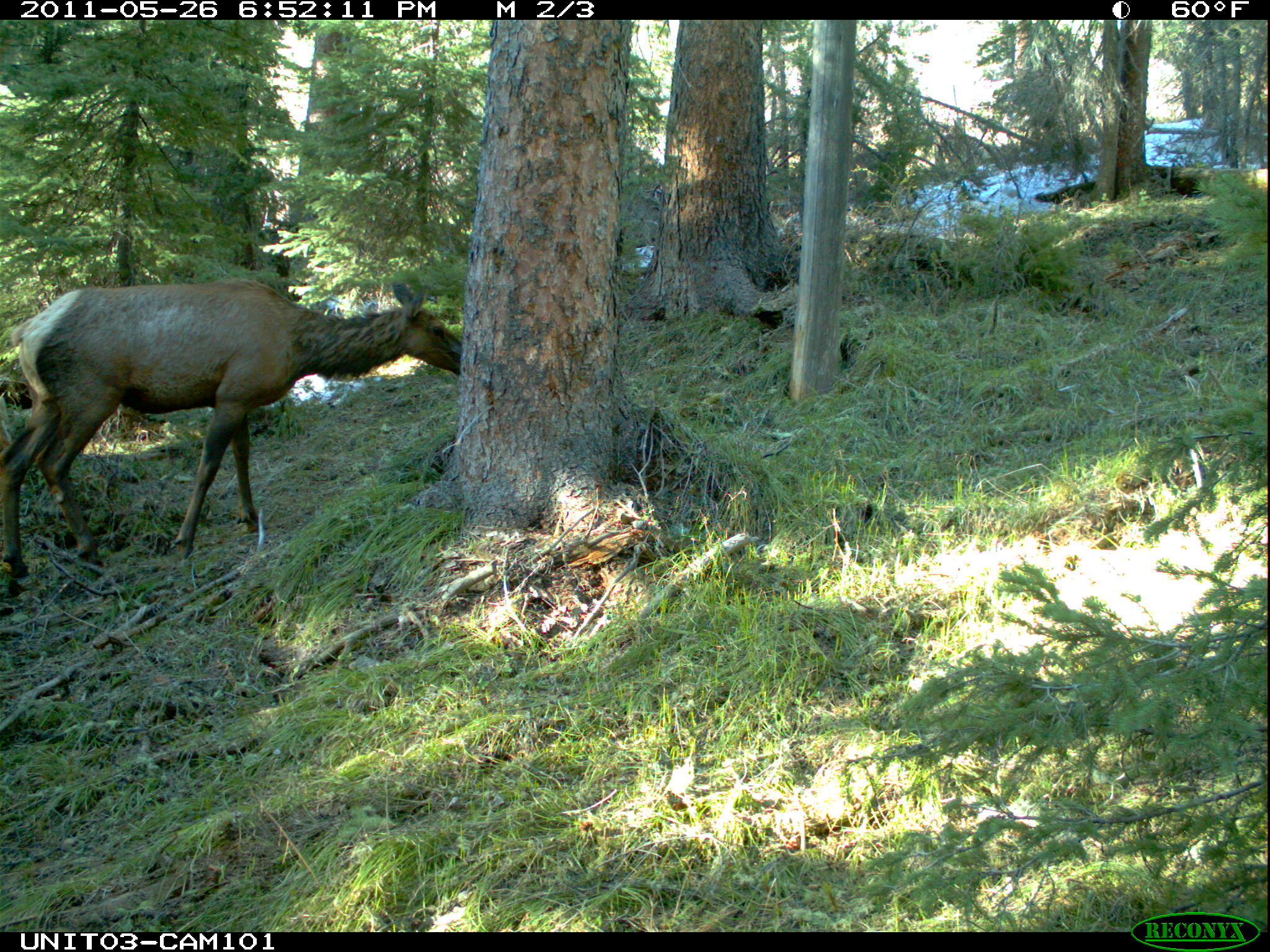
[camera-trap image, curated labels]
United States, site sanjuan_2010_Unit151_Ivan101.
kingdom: Animalia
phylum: Chordata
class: Mammalia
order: Artiodactyla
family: Cervidae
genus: Cervus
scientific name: Cervus elaphus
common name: red deer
Cervus elaphus (red deer).